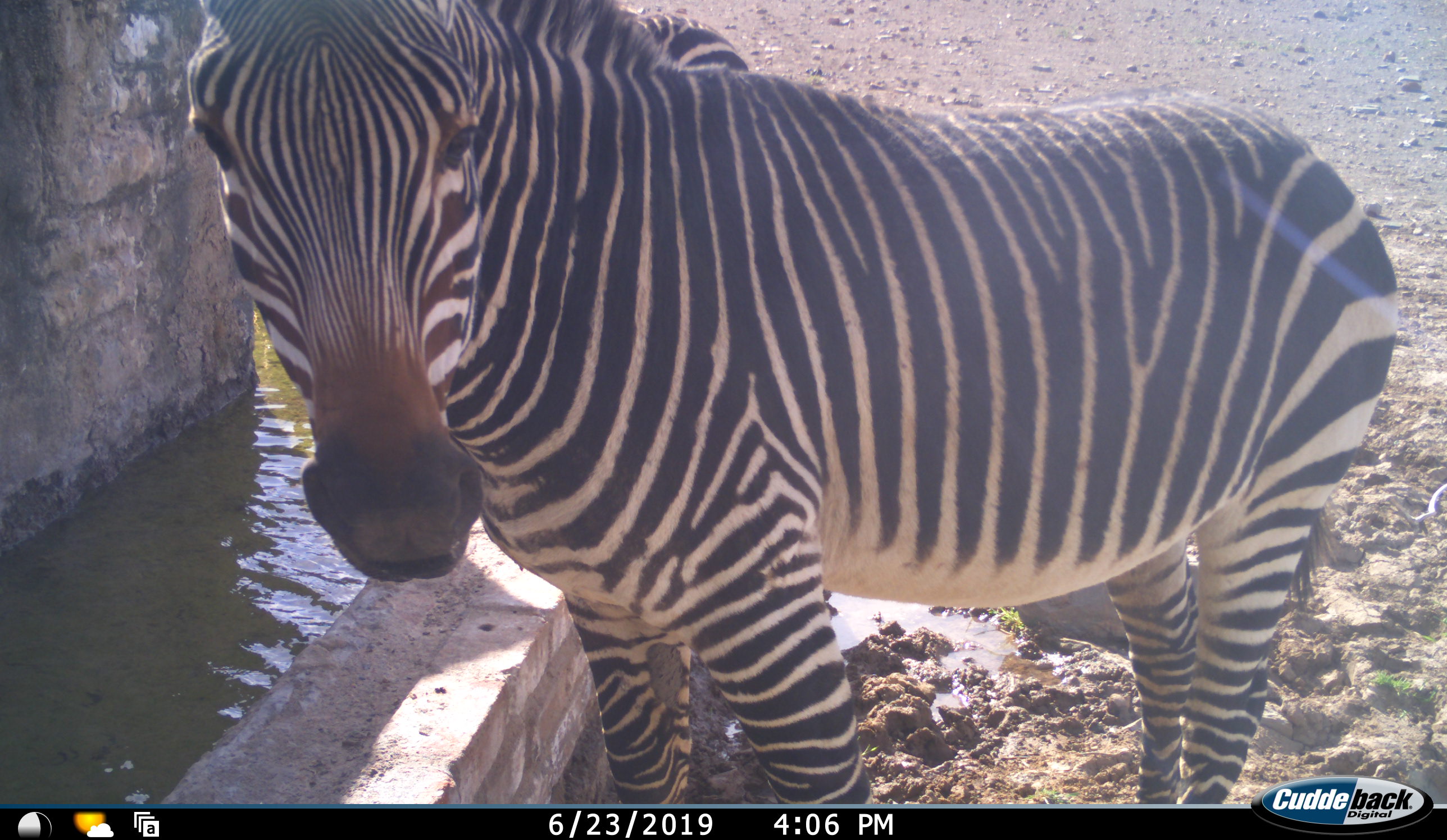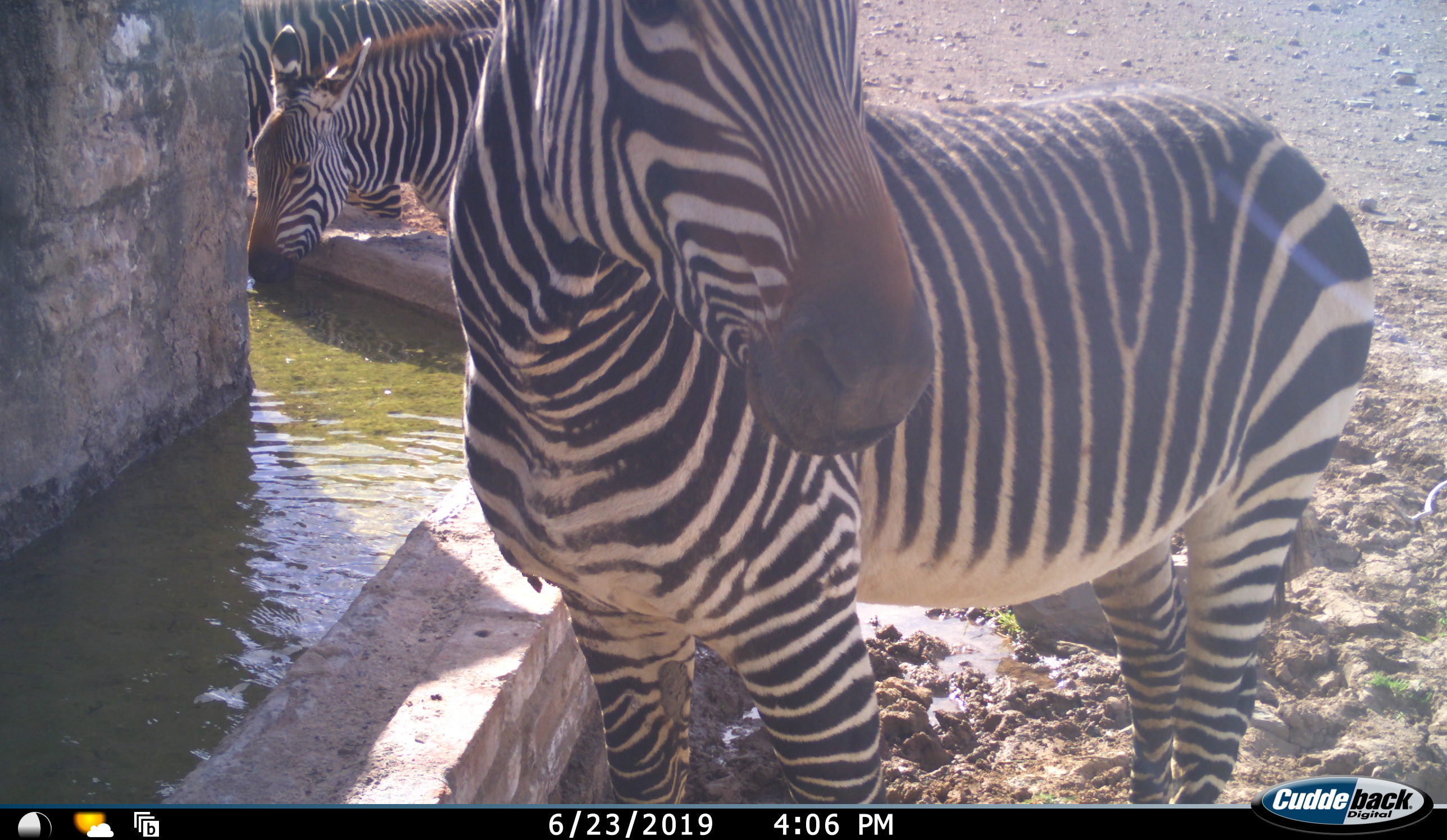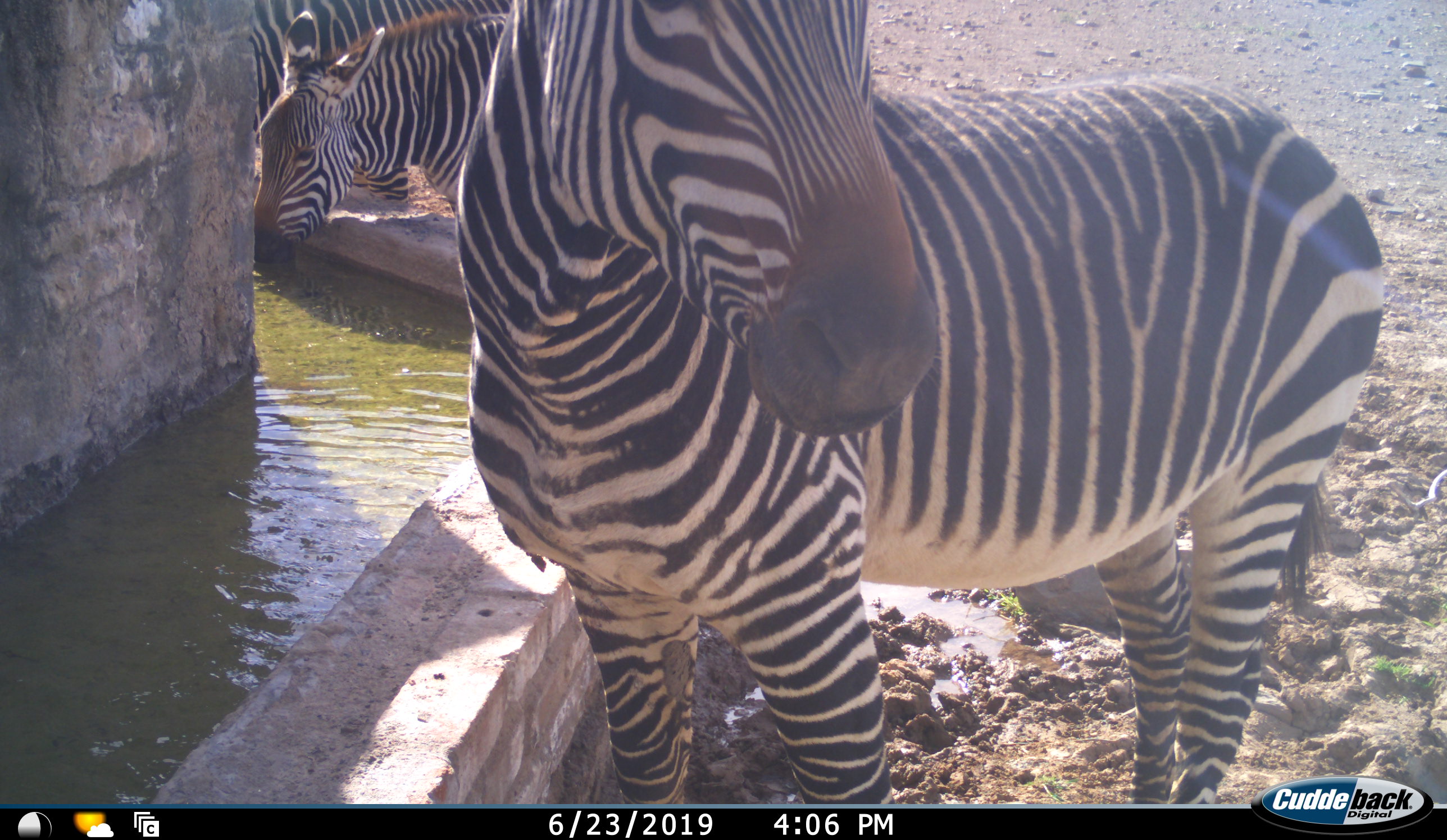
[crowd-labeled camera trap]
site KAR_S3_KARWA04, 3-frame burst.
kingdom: Animalia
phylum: Chordata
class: Mammalia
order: Perissodactyla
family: Equidae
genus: Equus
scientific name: Equus zebra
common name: mountain zebra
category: zebramountain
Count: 3.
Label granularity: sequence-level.